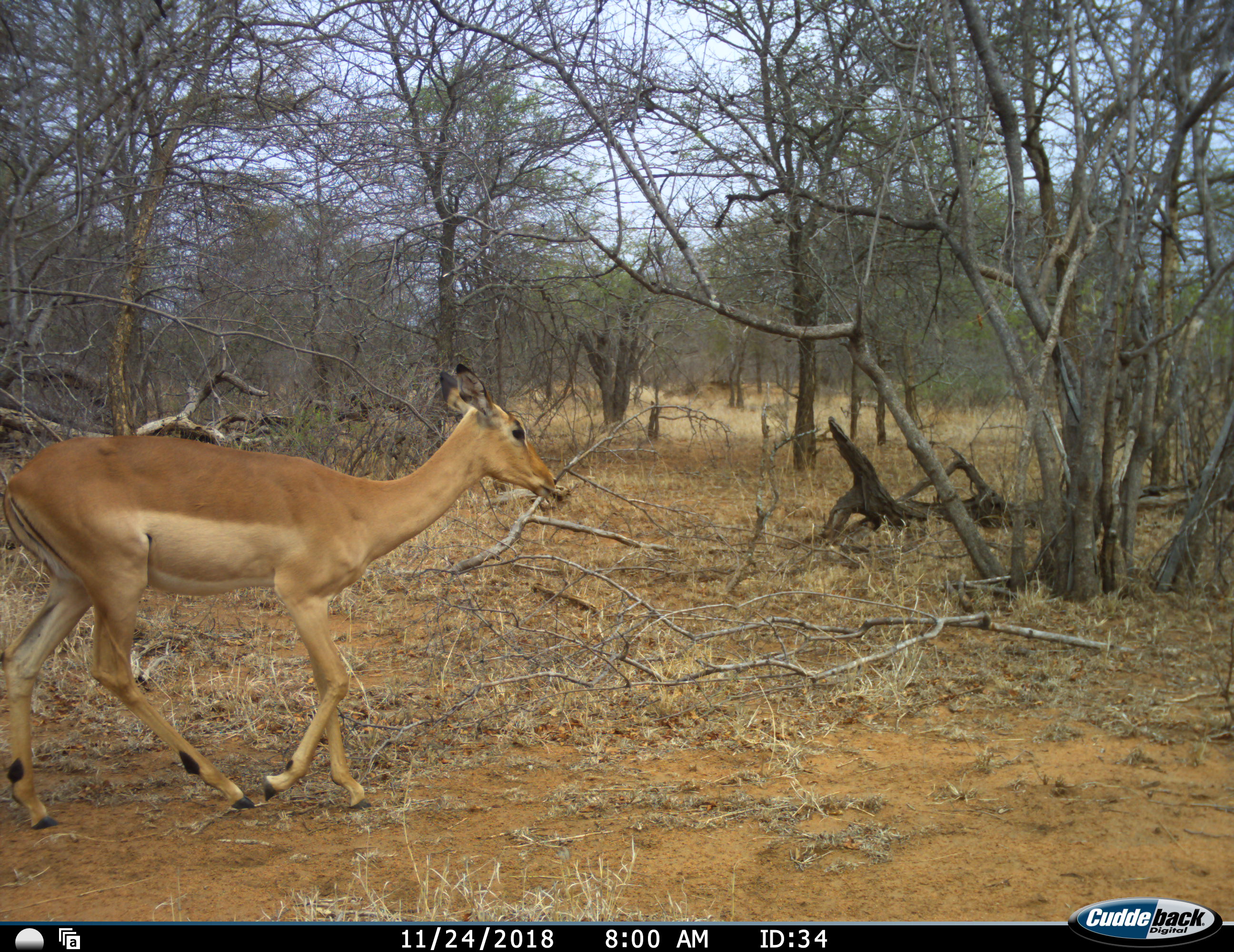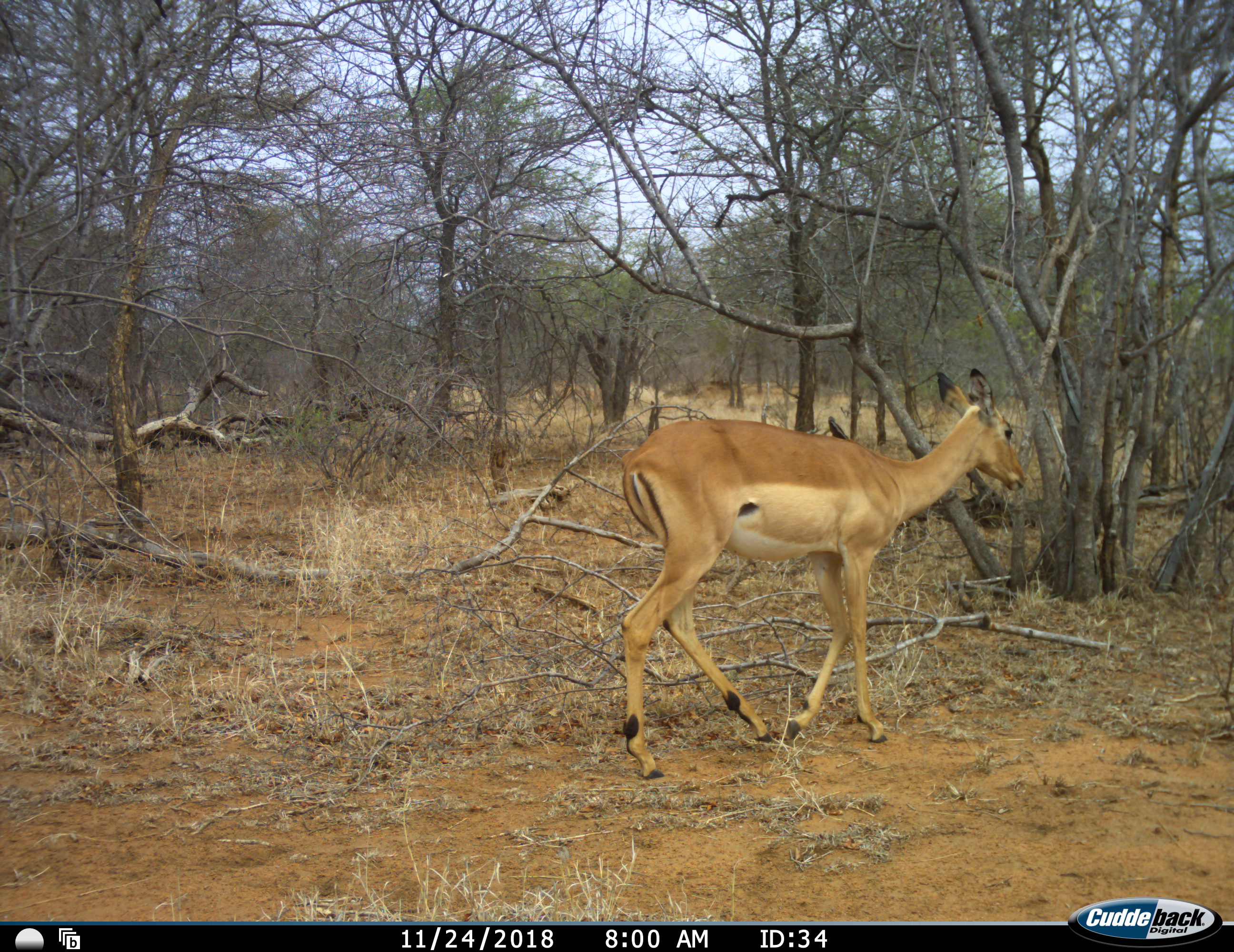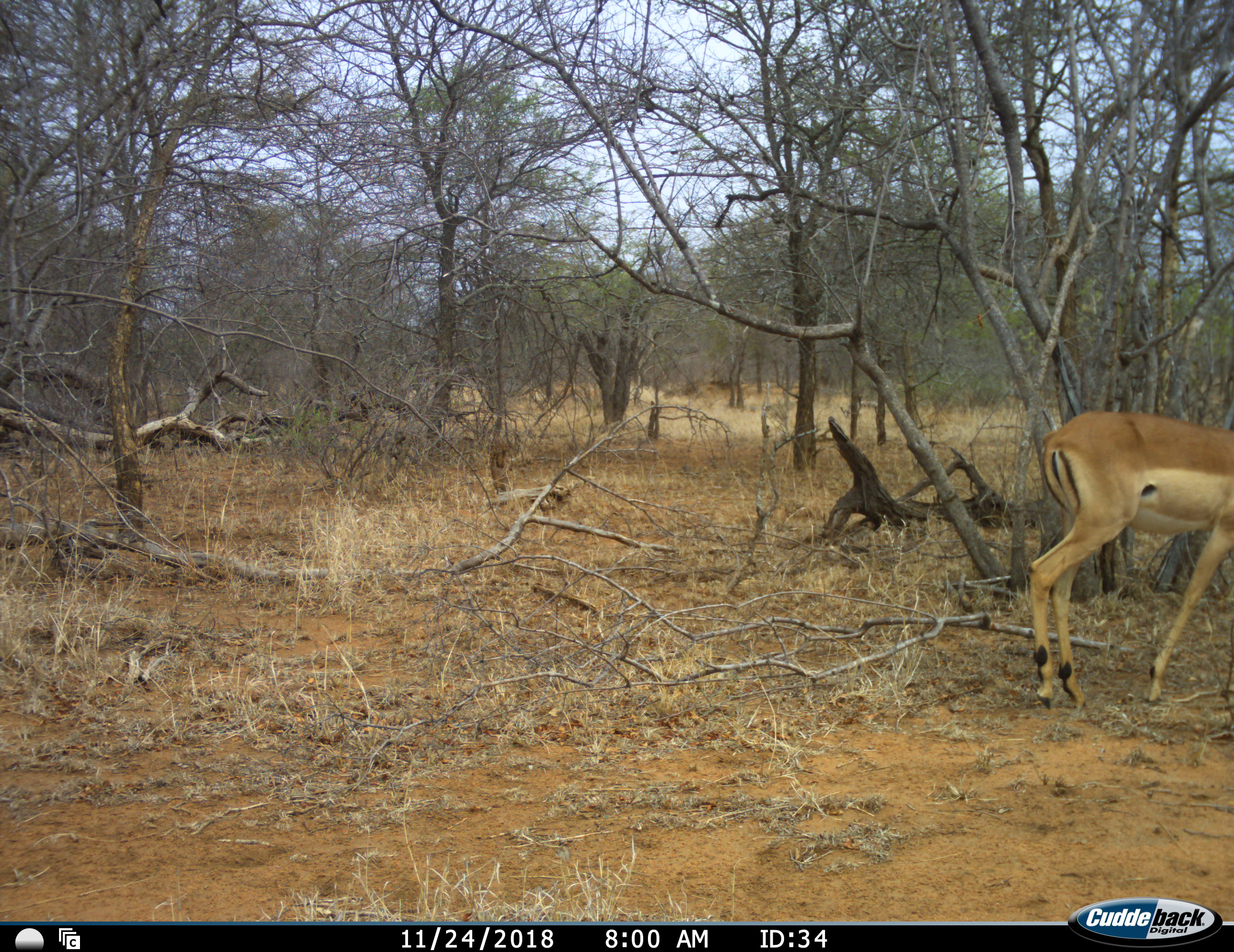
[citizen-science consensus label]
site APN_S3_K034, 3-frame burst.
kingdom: Animalia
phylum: Chordata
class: Mammalia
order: Artiodactyla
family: Bovidae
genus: Aepyceros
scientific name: Aepyceros melampus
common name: impala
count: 1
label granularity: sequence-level